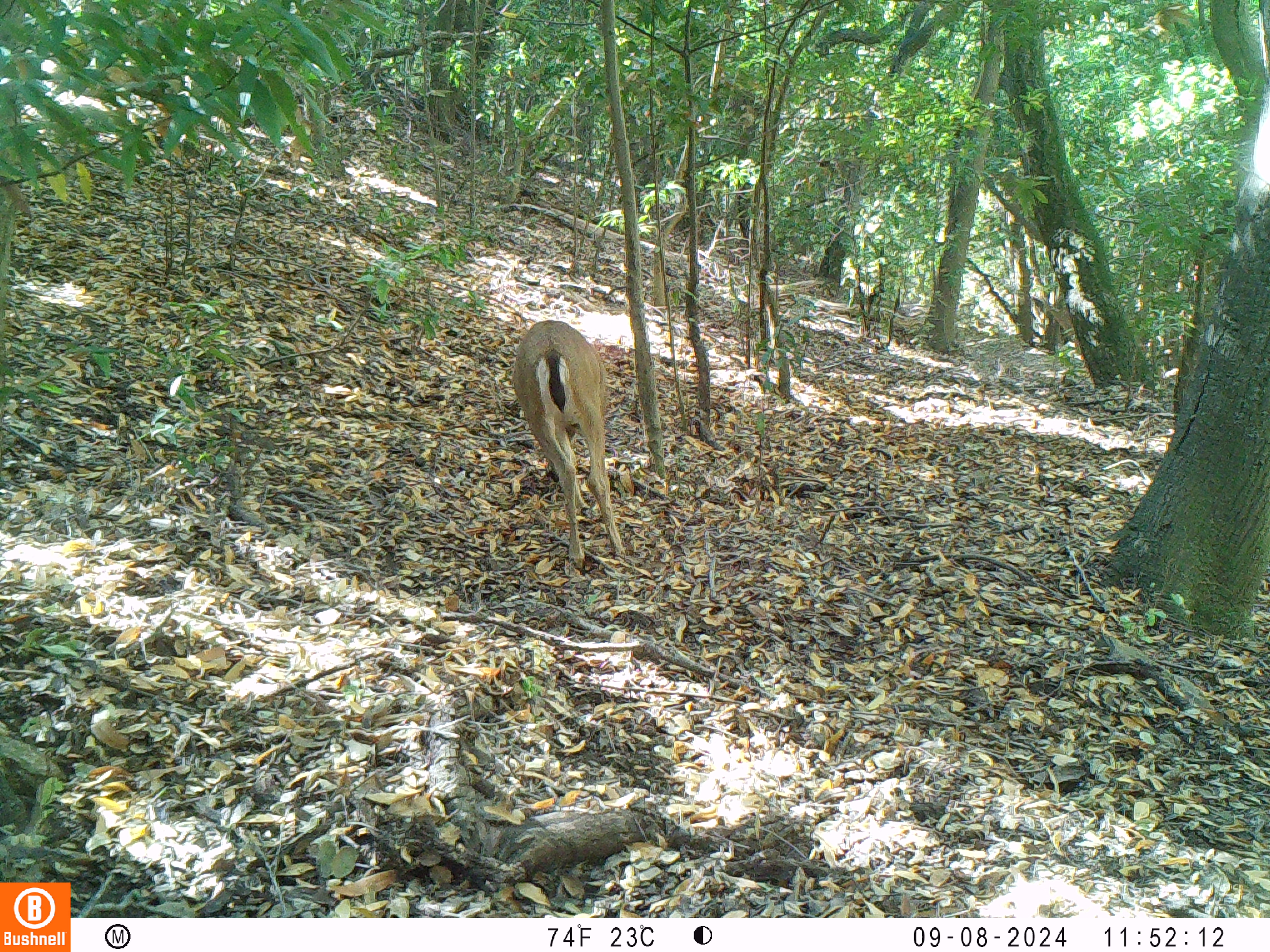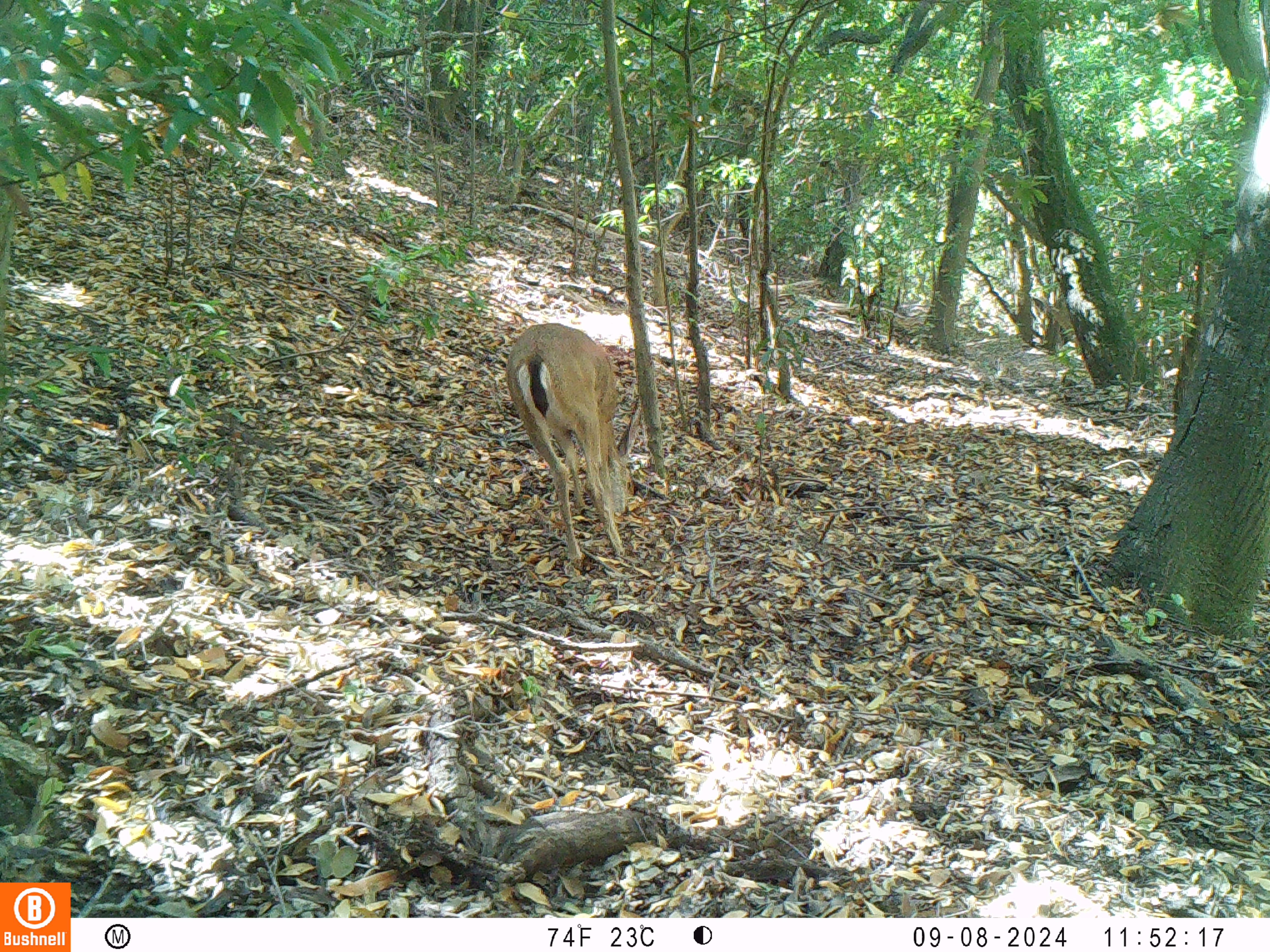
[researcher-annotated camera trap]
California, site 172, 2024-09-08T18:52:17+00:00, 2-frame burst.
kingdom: Animalia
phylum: Chordata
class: Mammalia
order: Artiodactyla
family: Cervidae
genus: Odocoileus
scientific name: Odocoileus hemionus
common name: mule deer